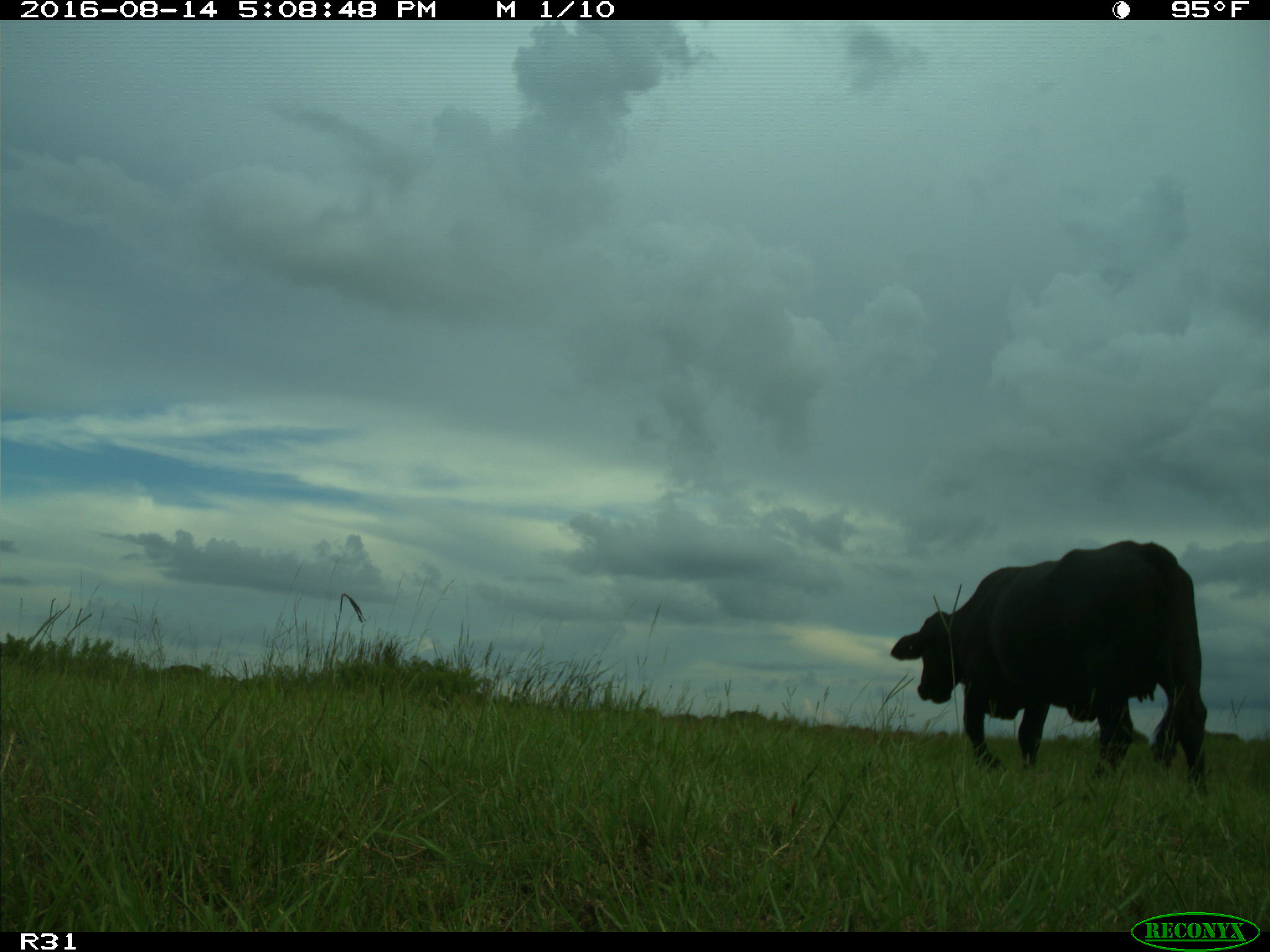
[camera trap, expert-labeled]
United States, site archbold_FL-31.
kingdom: Animalia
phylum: Chordata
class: Mammalia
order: Artiodactyla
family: Bovidae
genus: Bos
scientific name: Bos taurus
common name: domestic cow